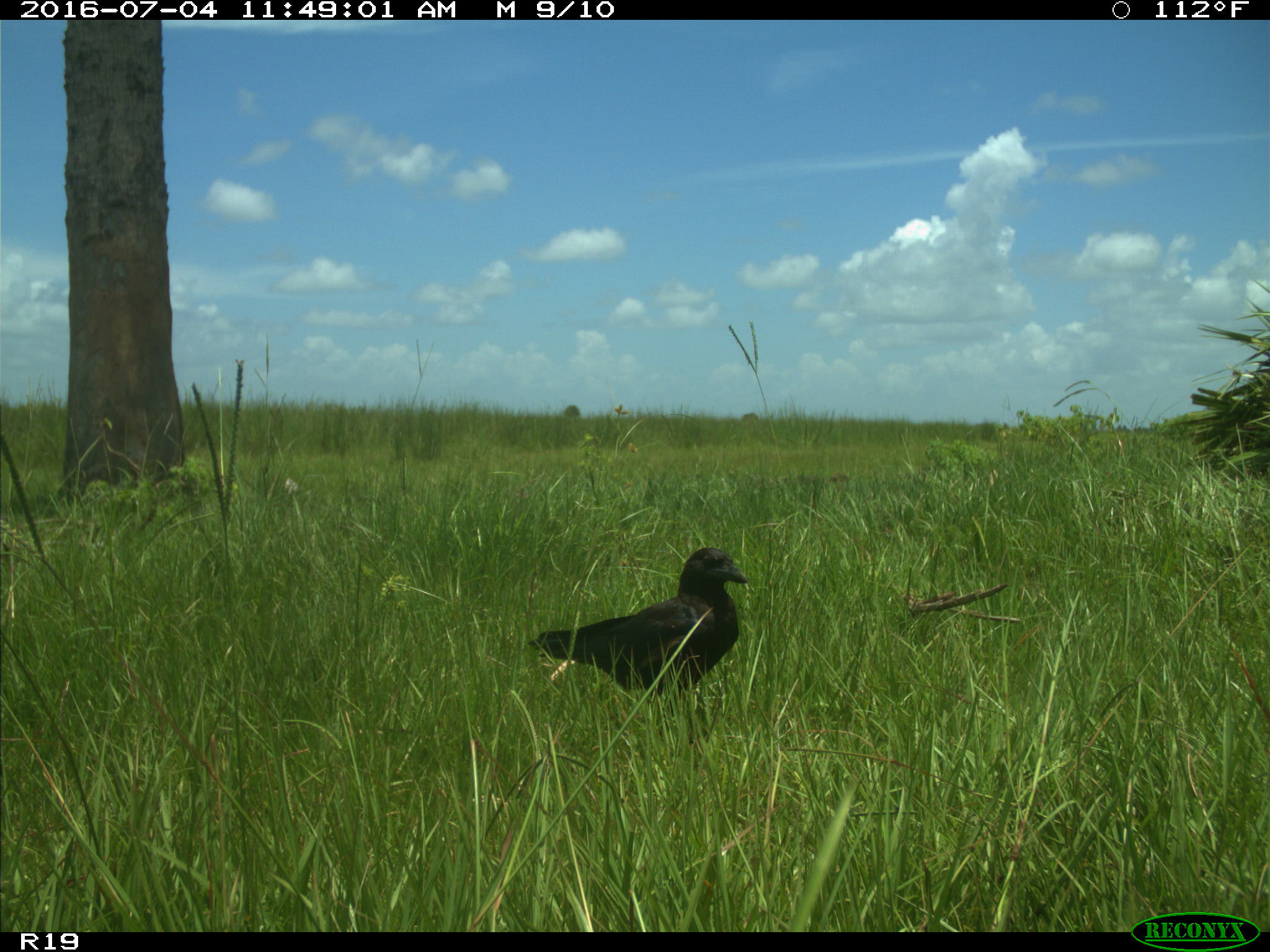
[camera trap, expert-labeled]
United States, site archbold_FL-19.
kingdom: Animalia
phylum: Chordata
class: Aves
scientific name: Aves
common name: birds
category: unidentified bird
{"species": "unidentified bird (birds) (Aves)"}